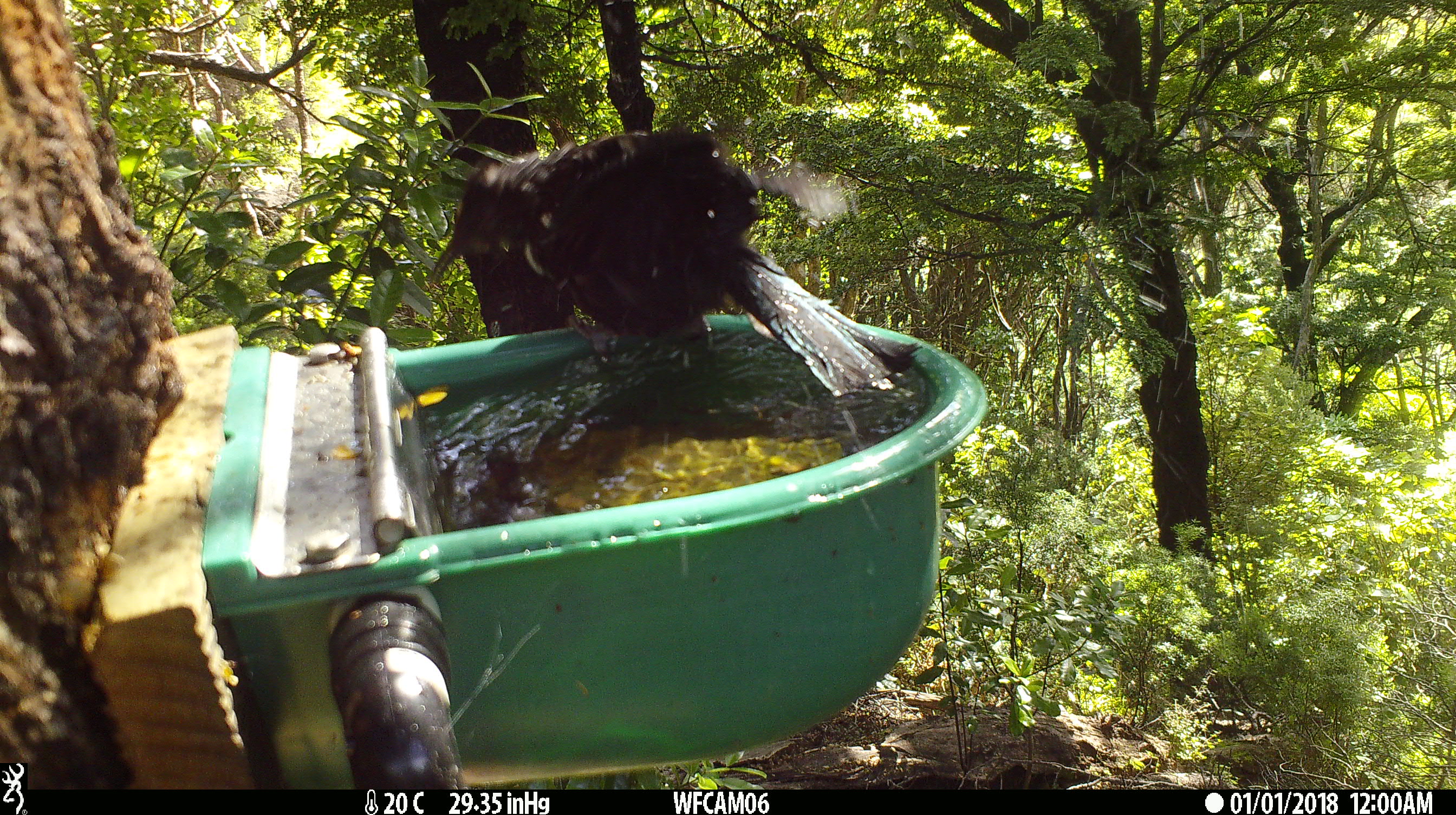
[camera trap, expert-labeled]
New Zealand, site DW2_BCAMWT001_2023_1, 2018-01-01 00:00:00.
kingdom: Animalia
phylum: Chordata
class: Aves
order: Passeriformes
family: Meliphagidae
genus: Prosthemadera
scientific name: Prosthemadera novaeseelandiae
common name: tui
Tui (Prosthemadera novaeseelandiae).